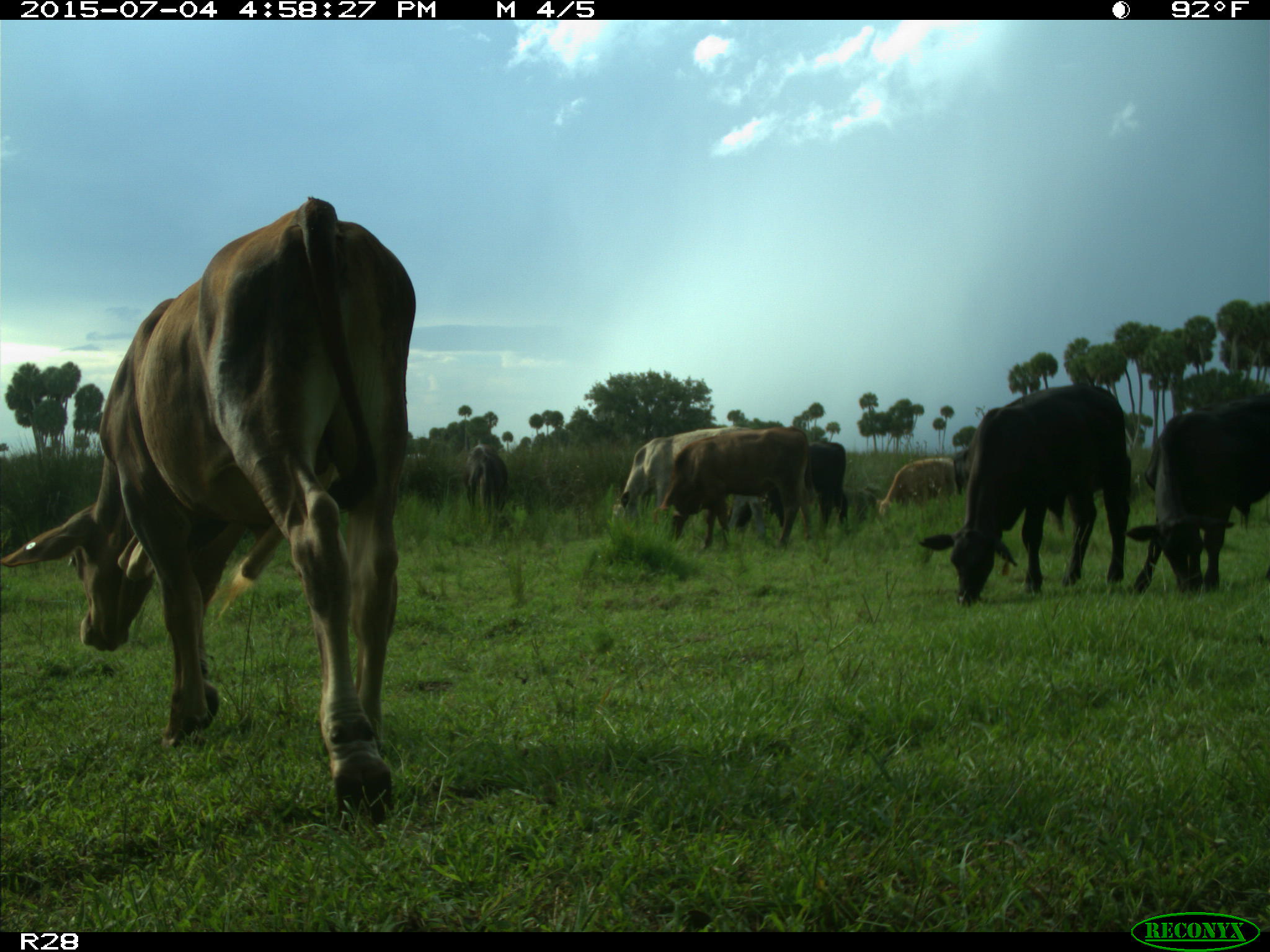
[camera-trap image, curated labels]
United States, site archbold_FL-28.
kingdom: Animalia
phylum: Chordata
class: Mammalia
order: Artiodactyla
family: Bovidae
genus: Bos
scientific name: Bos taurus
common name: domestic cow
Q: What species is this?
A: Bos taurus (domestic cow).